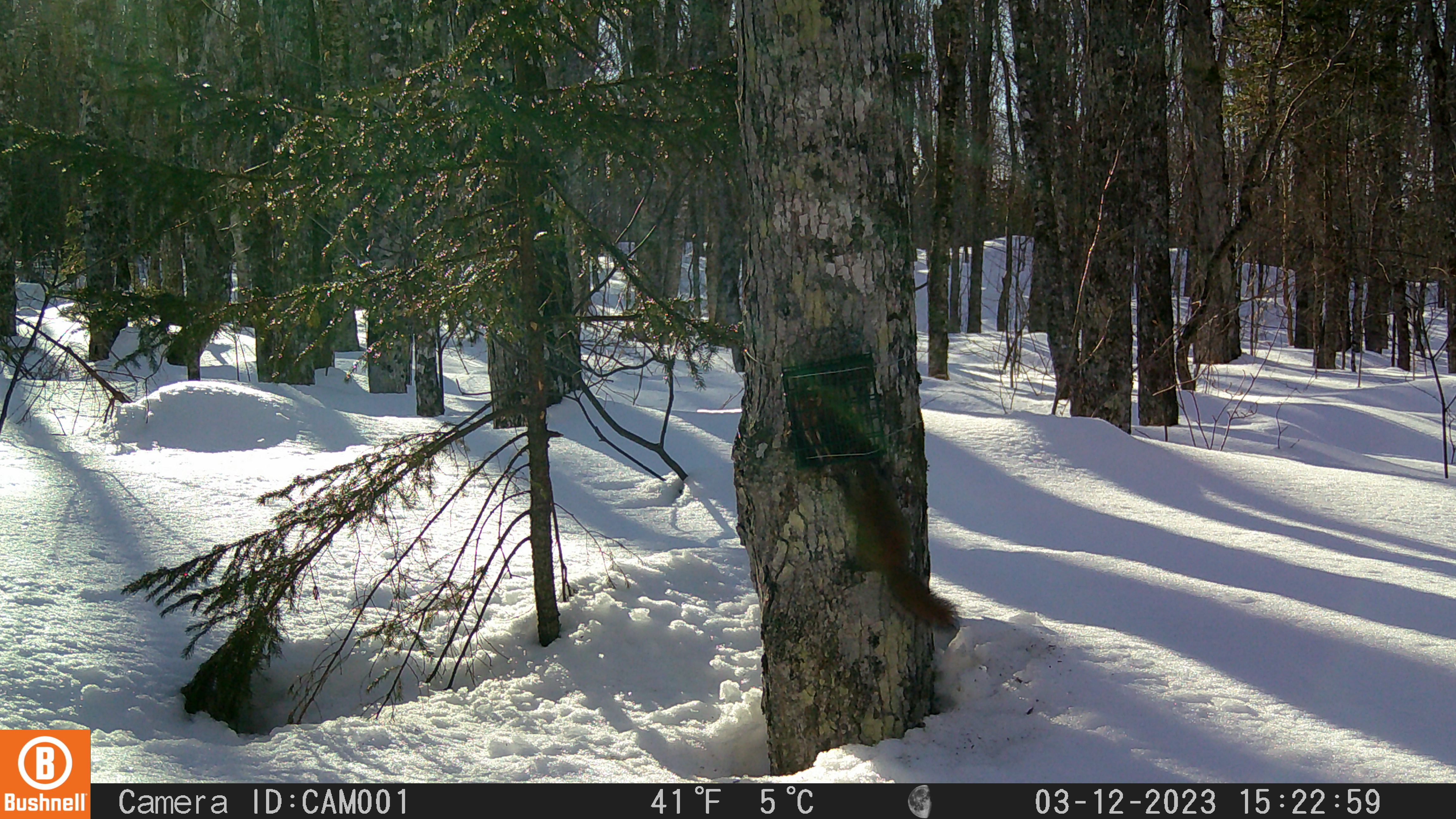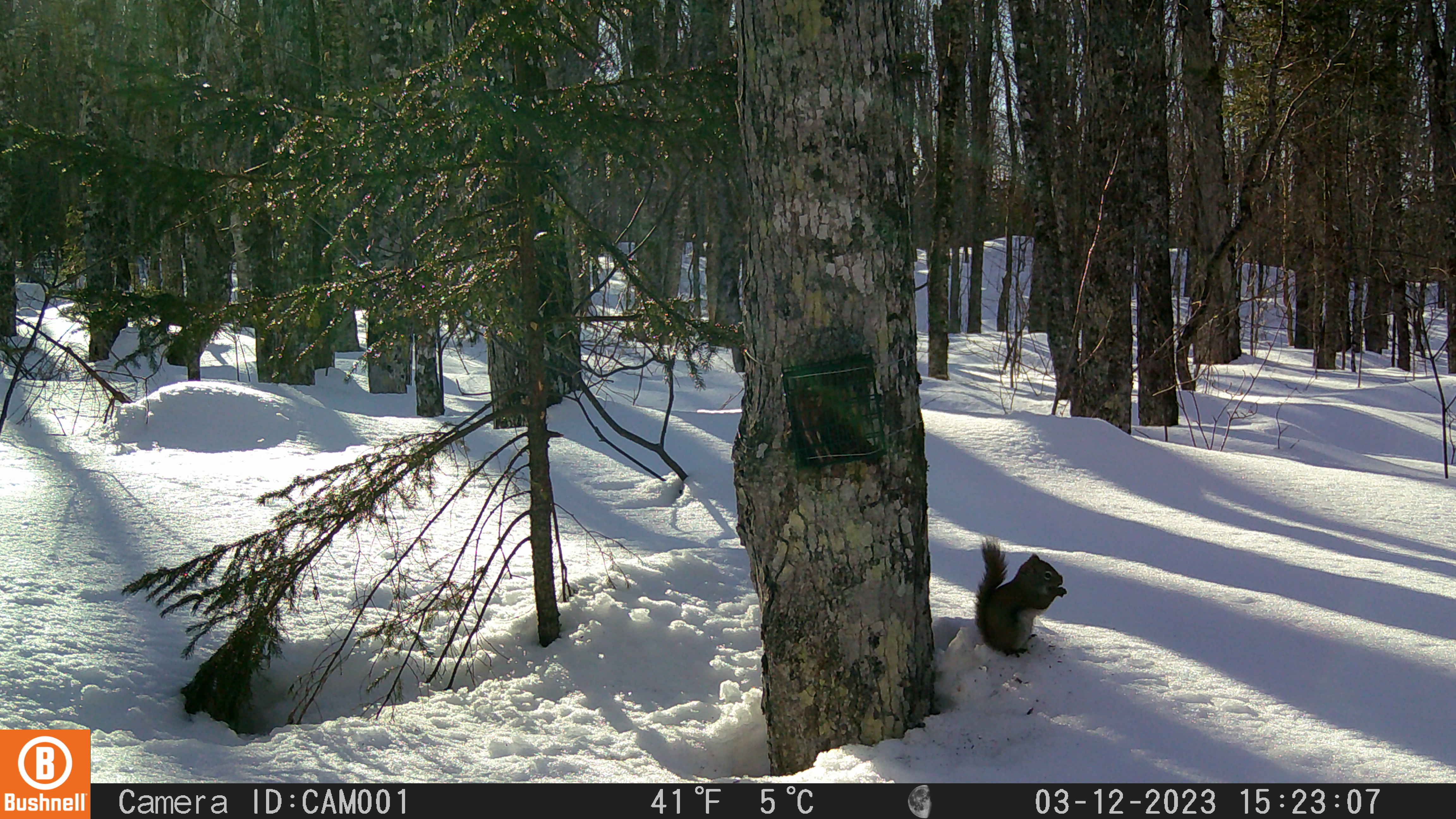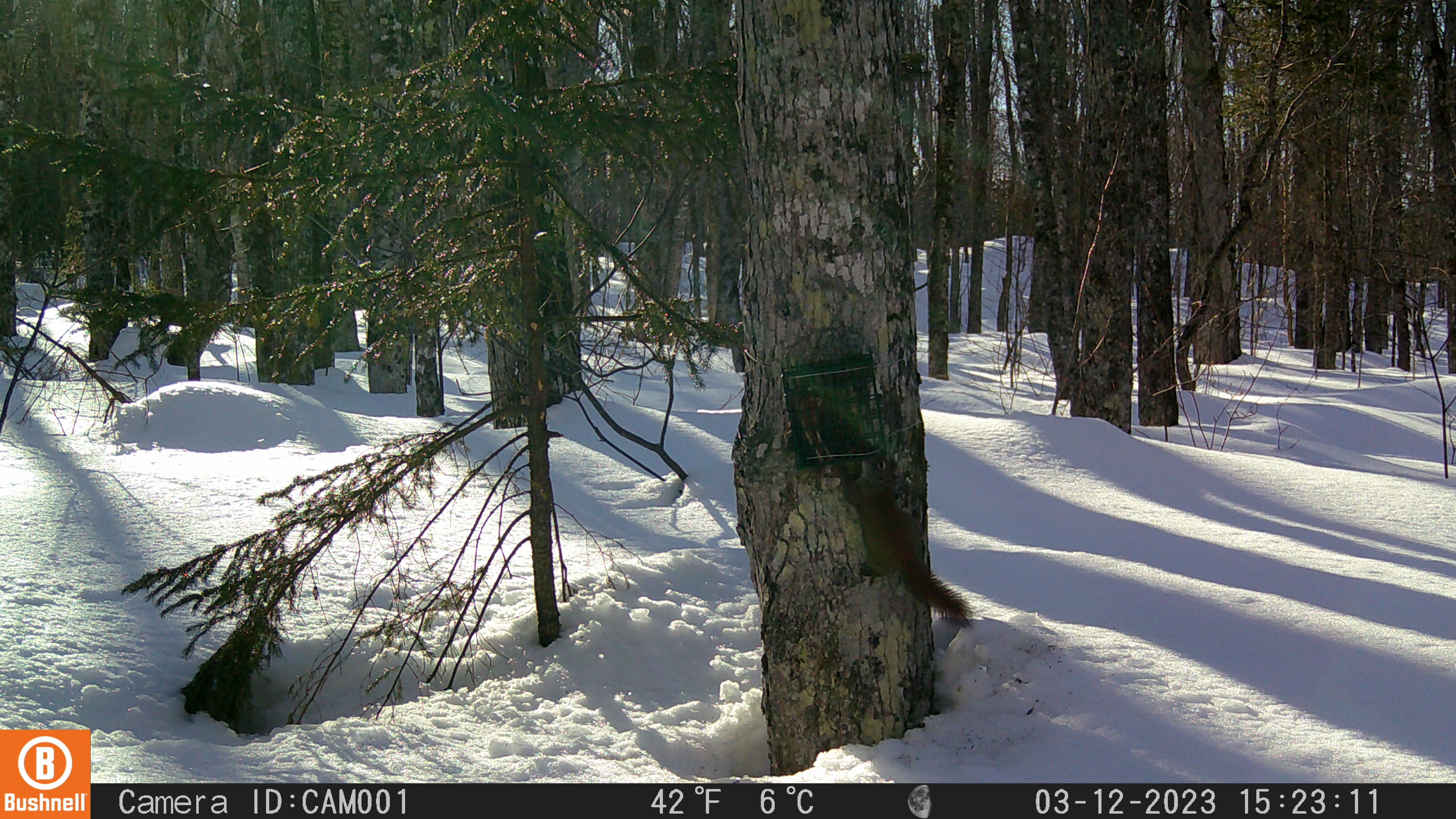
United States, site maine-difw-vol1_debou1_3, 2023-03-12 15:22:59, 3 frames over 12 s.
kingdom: Animalia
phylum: Chordata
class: Mammalia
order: Rodentia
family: Sciuridae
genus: Tamiasciurus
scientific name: Tamiasciurus hudsonicus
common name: red squirrel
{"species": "red squirrel (Tamiasciurus hudsonicus)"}